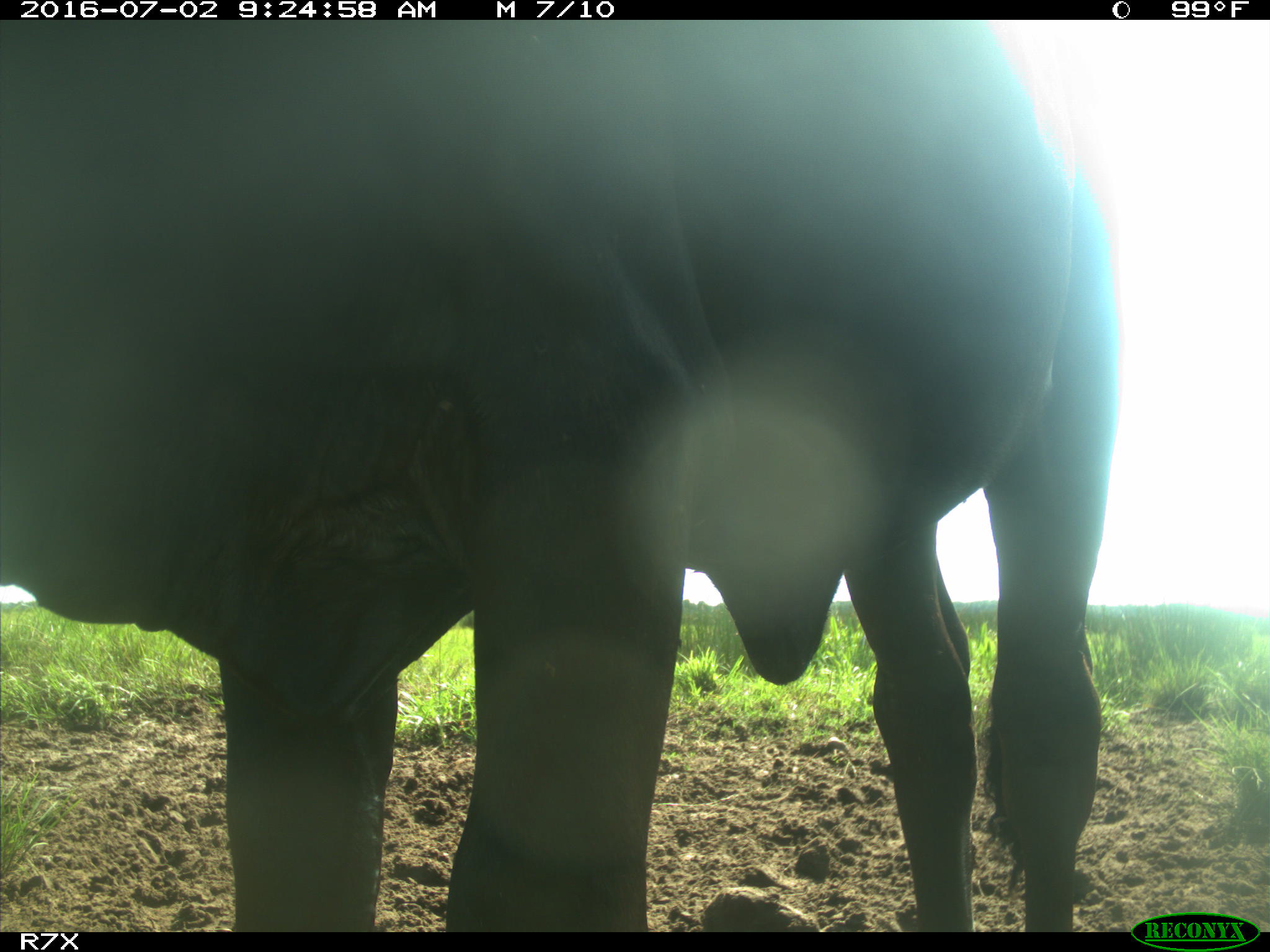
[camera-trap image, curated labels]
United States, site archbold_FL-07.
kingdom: Animalia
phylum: Chordata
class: Mammalia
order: Artiodactyla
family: Bovidae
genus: Bos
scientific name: Bos taurus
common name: domestic cow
Bos taurus (domestic cow).